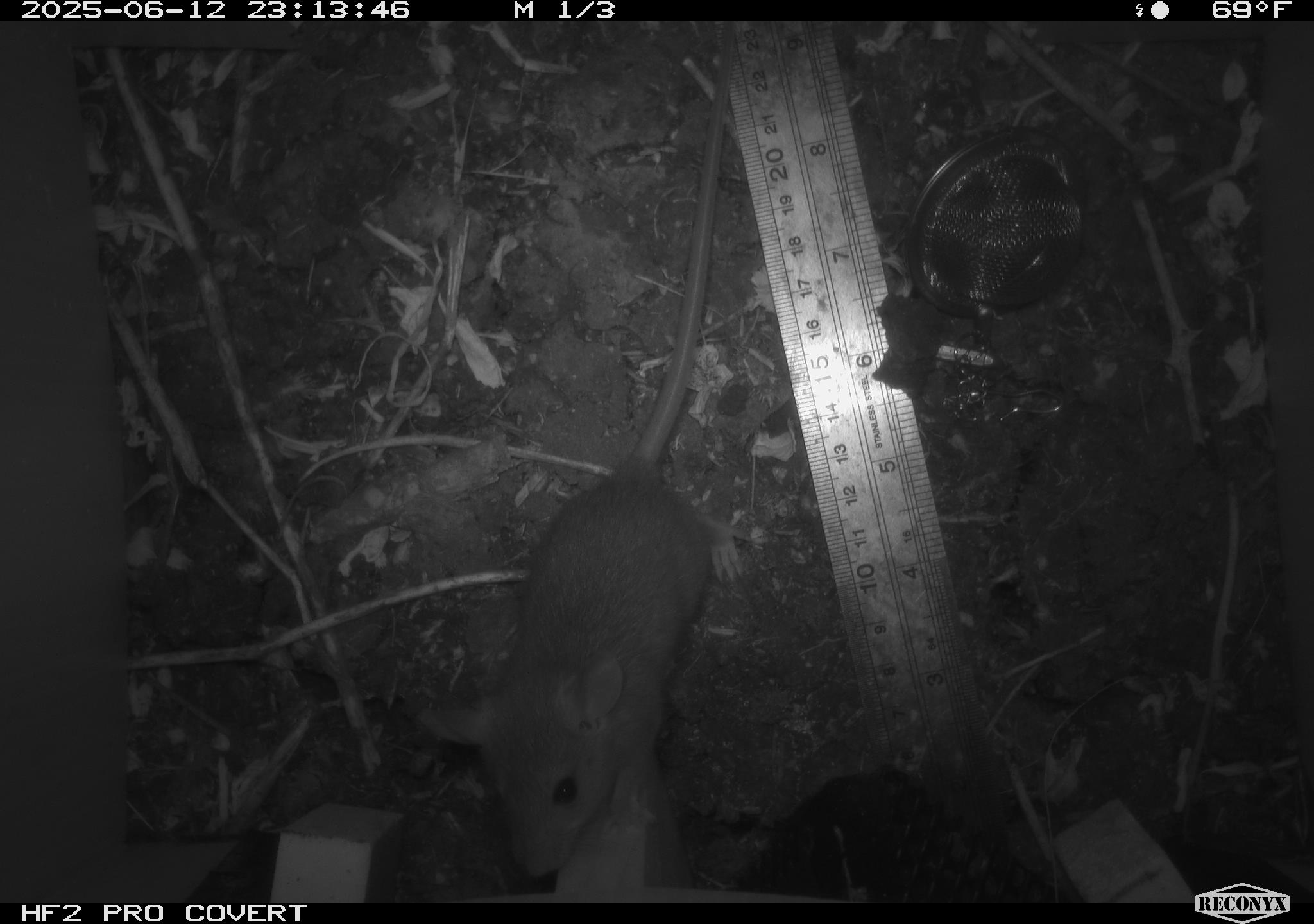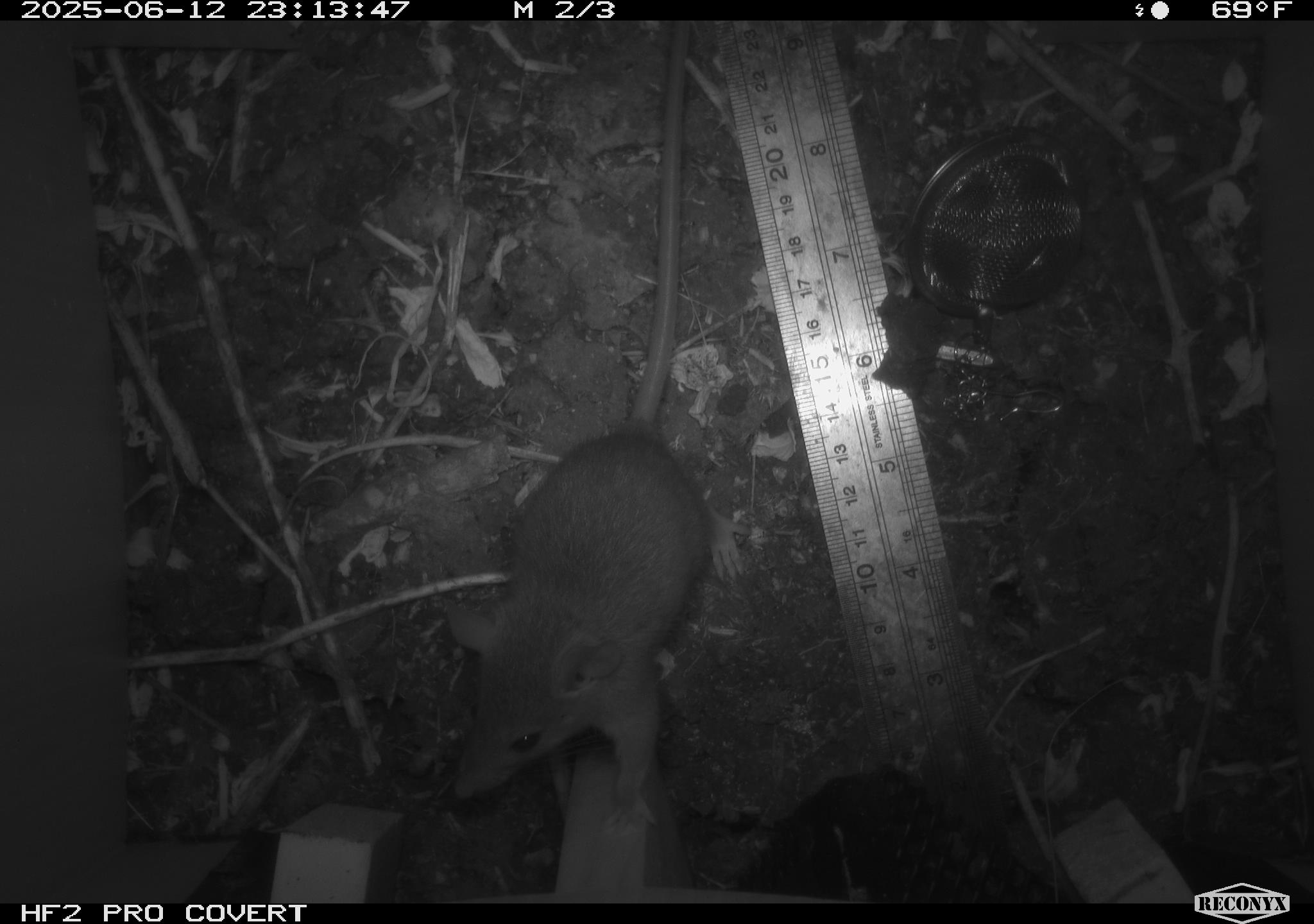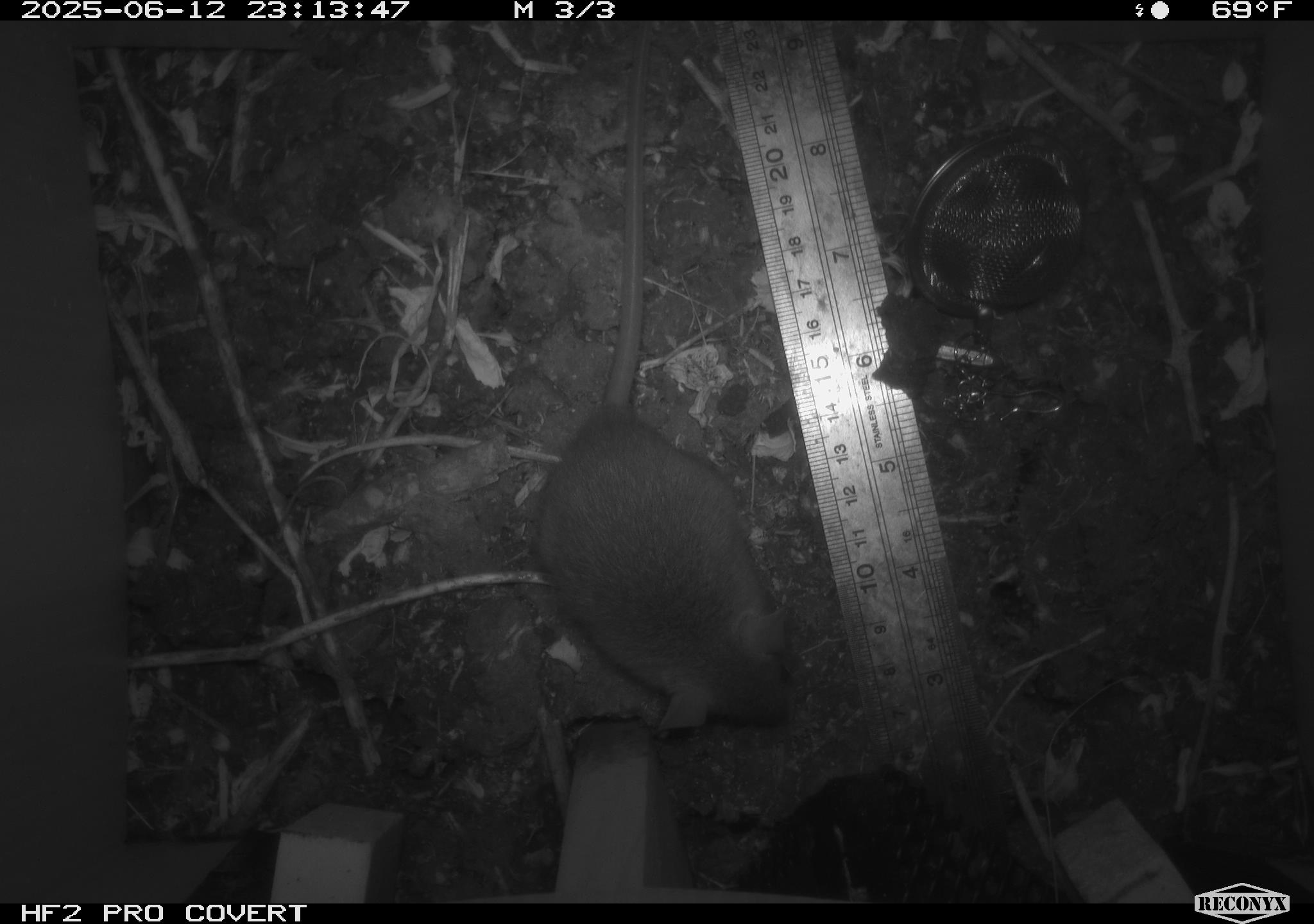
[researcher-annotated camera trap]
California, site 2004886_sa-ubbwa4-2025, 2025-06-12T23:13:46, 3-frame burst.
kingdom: Animalia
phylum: Chordata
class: Mammalia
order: Rodentia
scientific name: Rodentia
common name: rodent